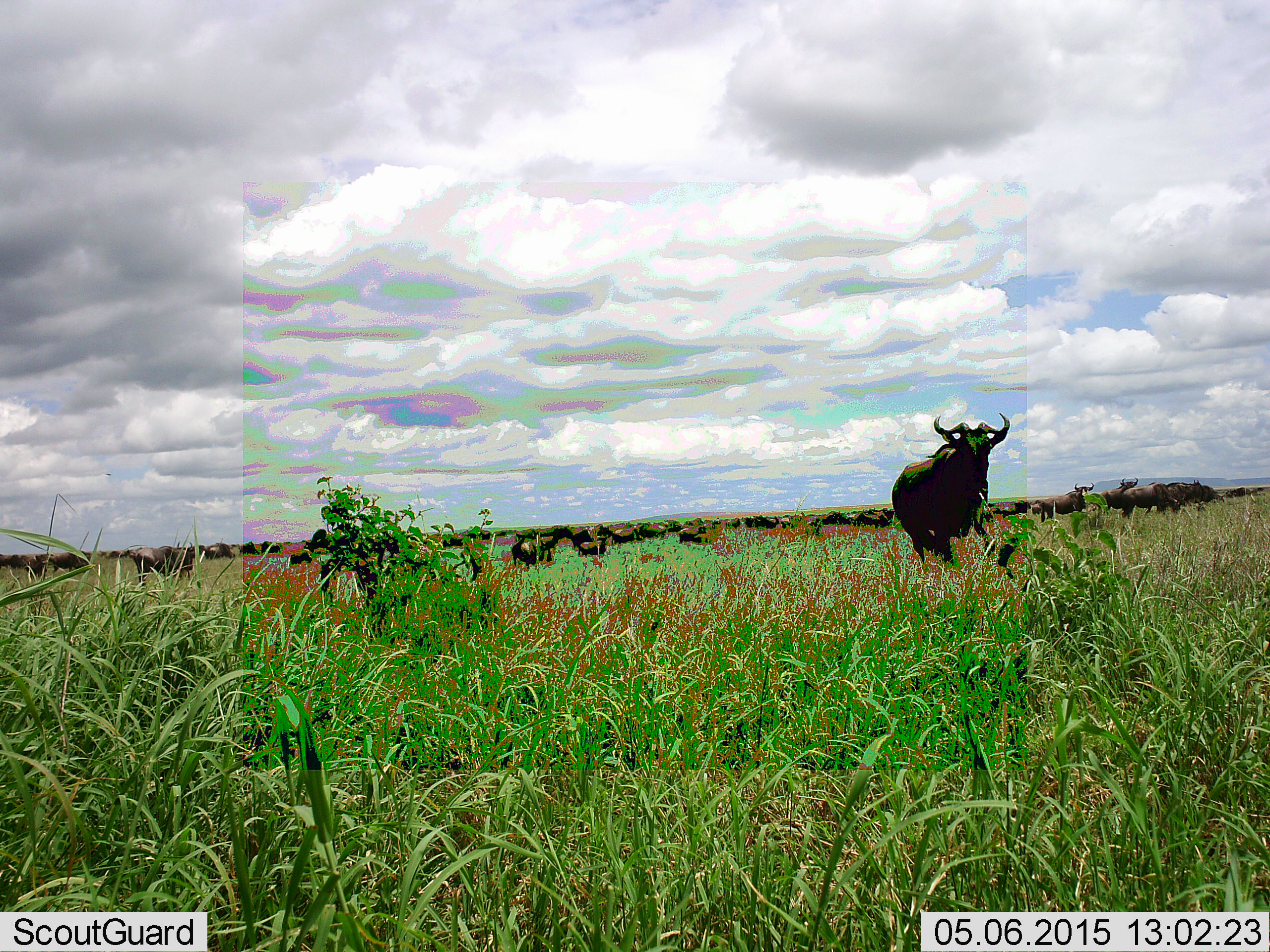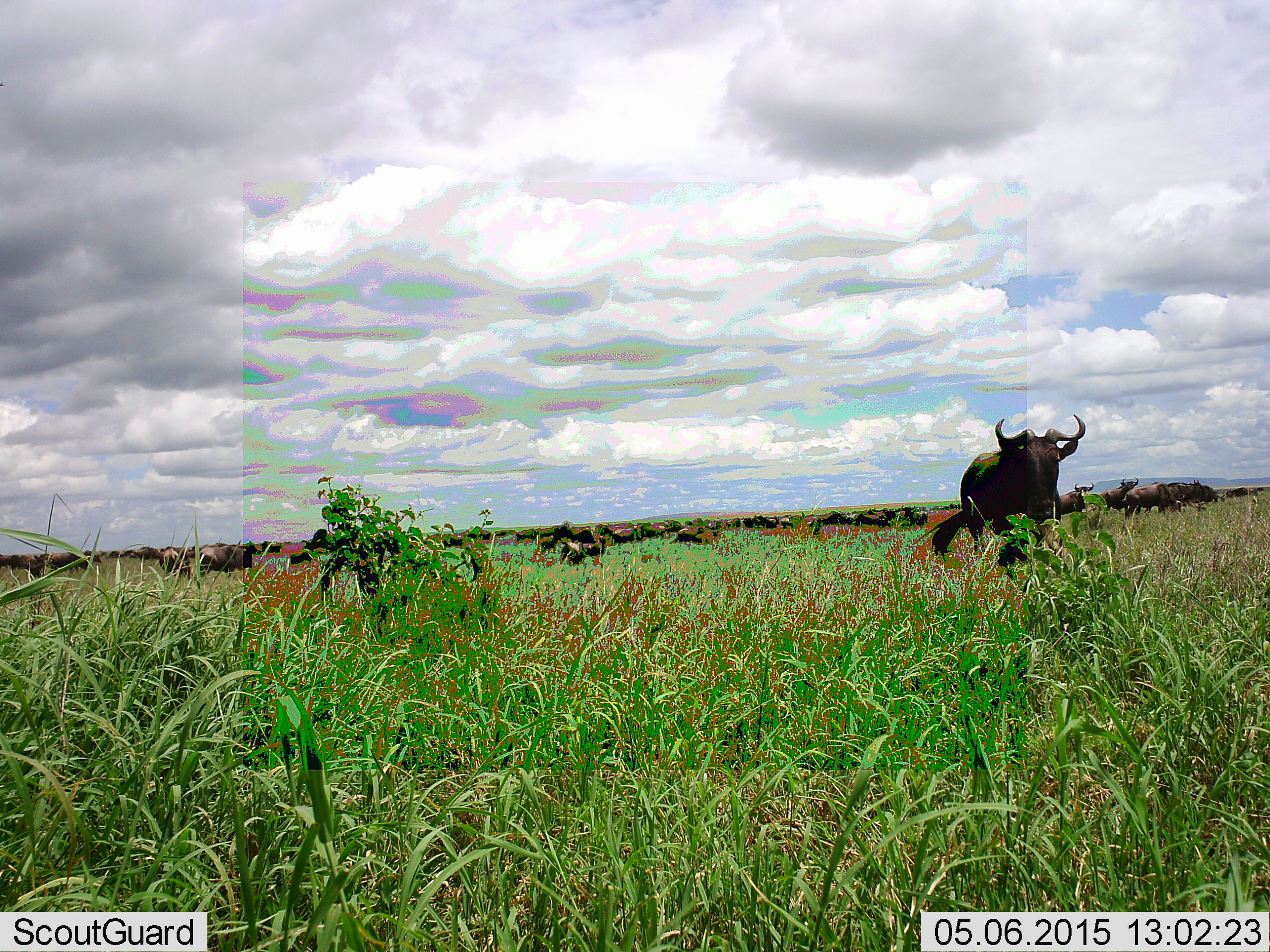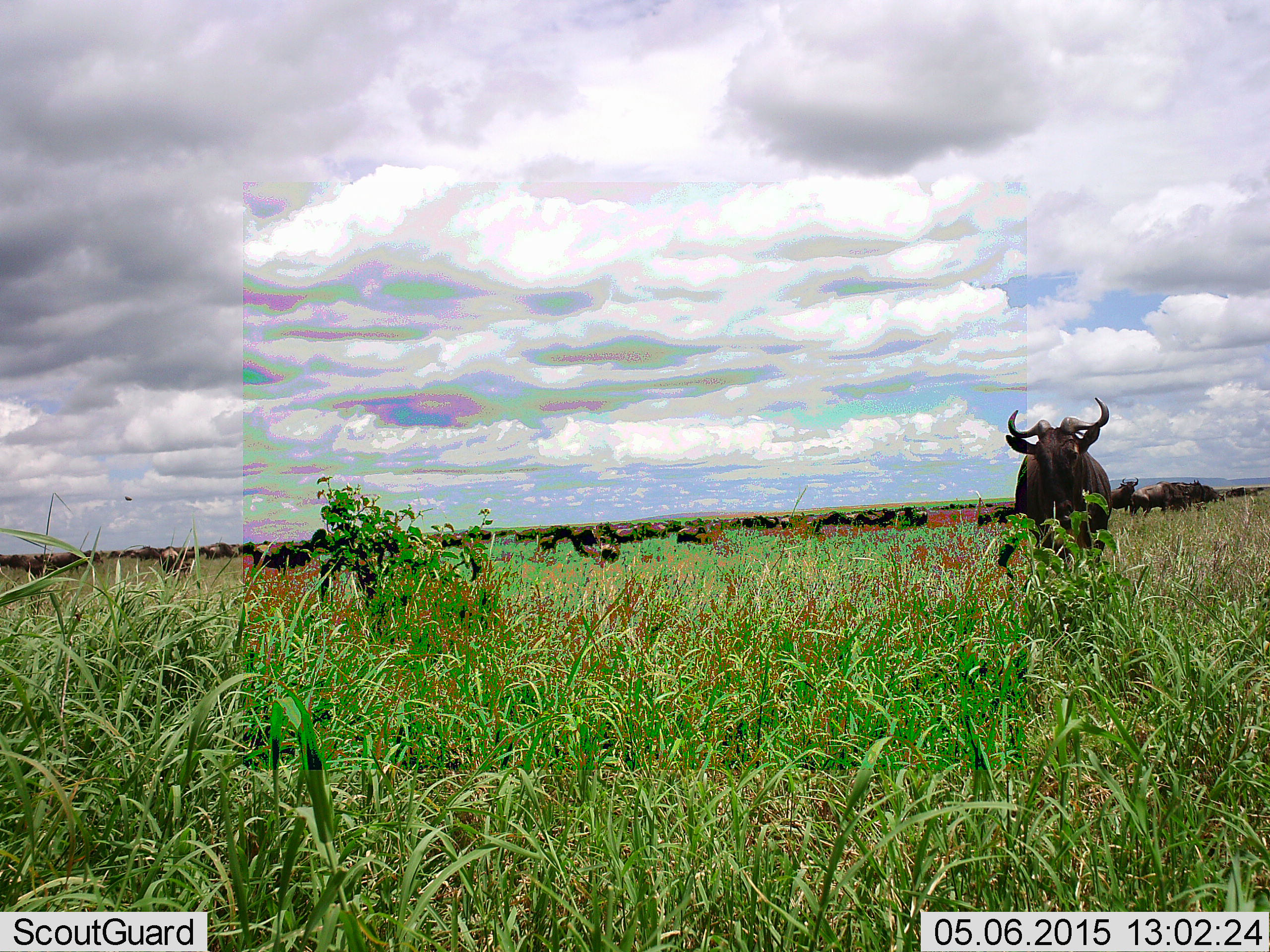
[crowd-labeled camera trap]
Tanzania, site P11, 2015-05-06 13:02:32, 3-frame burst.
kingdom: Animalia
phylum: Chordata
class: Mammalia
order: Artiodactyla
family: Bovidae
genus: Connochaetes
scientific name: Connochaetes taurinus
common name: blue wildebeest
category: wildebeest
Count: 11-50.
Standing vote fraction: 55%.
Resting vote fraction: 9%.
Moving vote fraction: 82%.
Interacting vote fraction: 9%.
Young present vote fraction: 0%.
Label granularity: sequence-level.